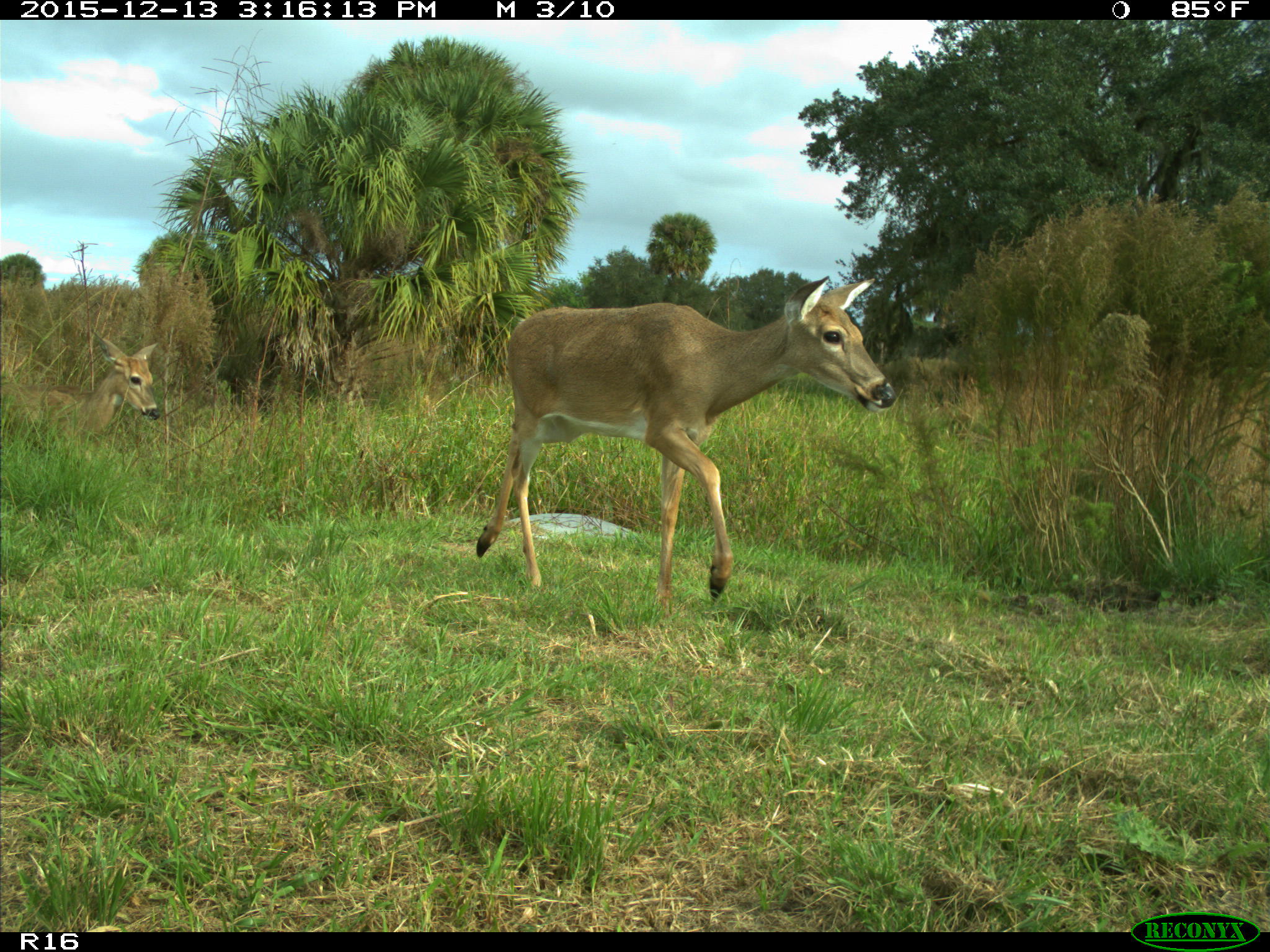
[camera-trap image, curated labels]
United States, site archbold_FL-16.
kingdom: Animalia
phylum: Chordata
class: Mammalia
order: Artiodactyla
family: Cervidae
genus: Odocoileus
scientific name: Odocoileus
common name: deer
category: unidentified deer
Unidentified deer (deer) (Odocoileus).